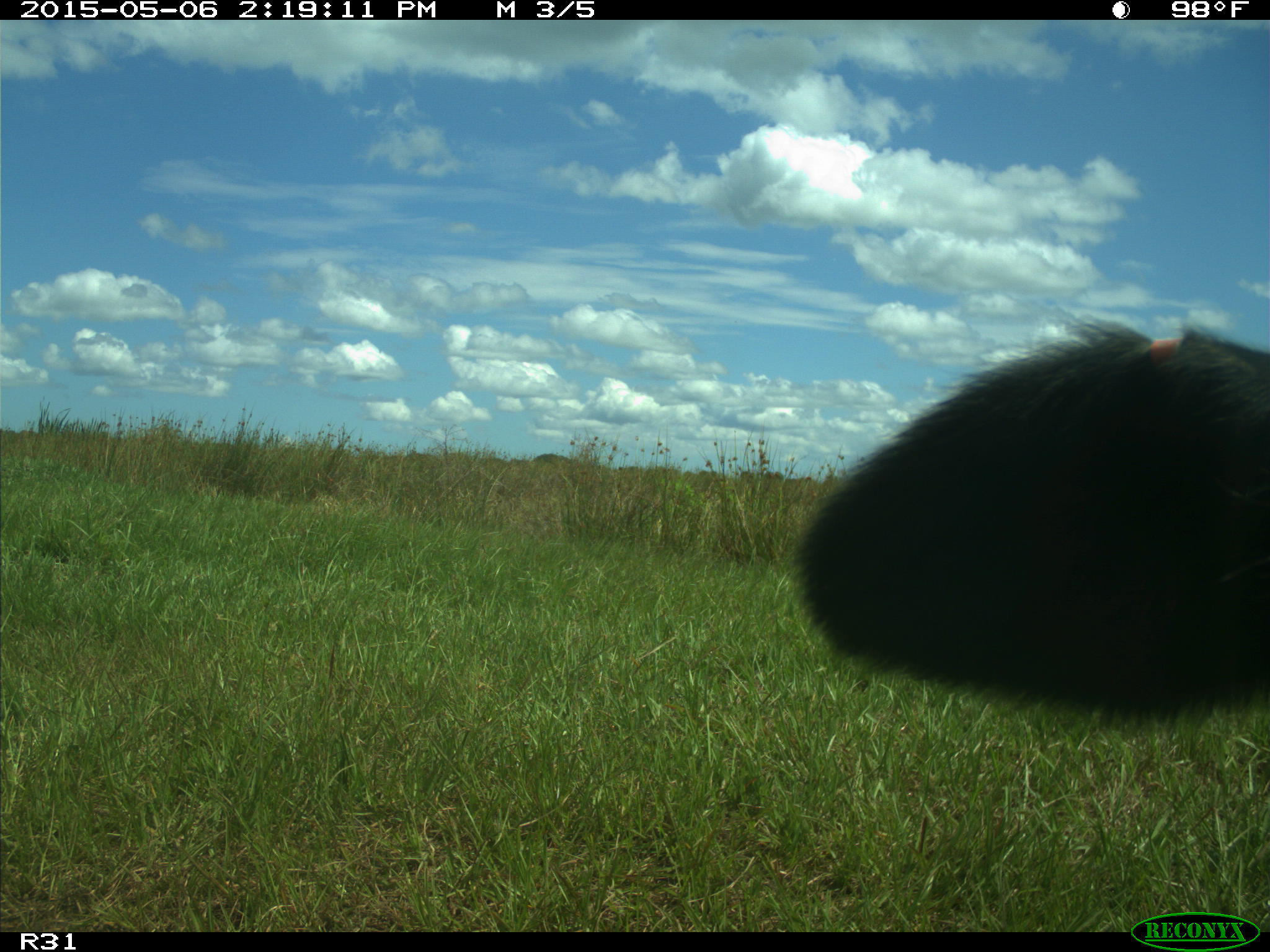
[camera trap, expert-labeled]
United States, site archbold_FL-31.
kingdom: Animalia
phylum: Chordata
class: Mammalia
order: Artiodactyla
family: Bovidae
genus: Bos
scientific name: Bos taurus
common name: domestic cow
Bos taurus (domestic cow).